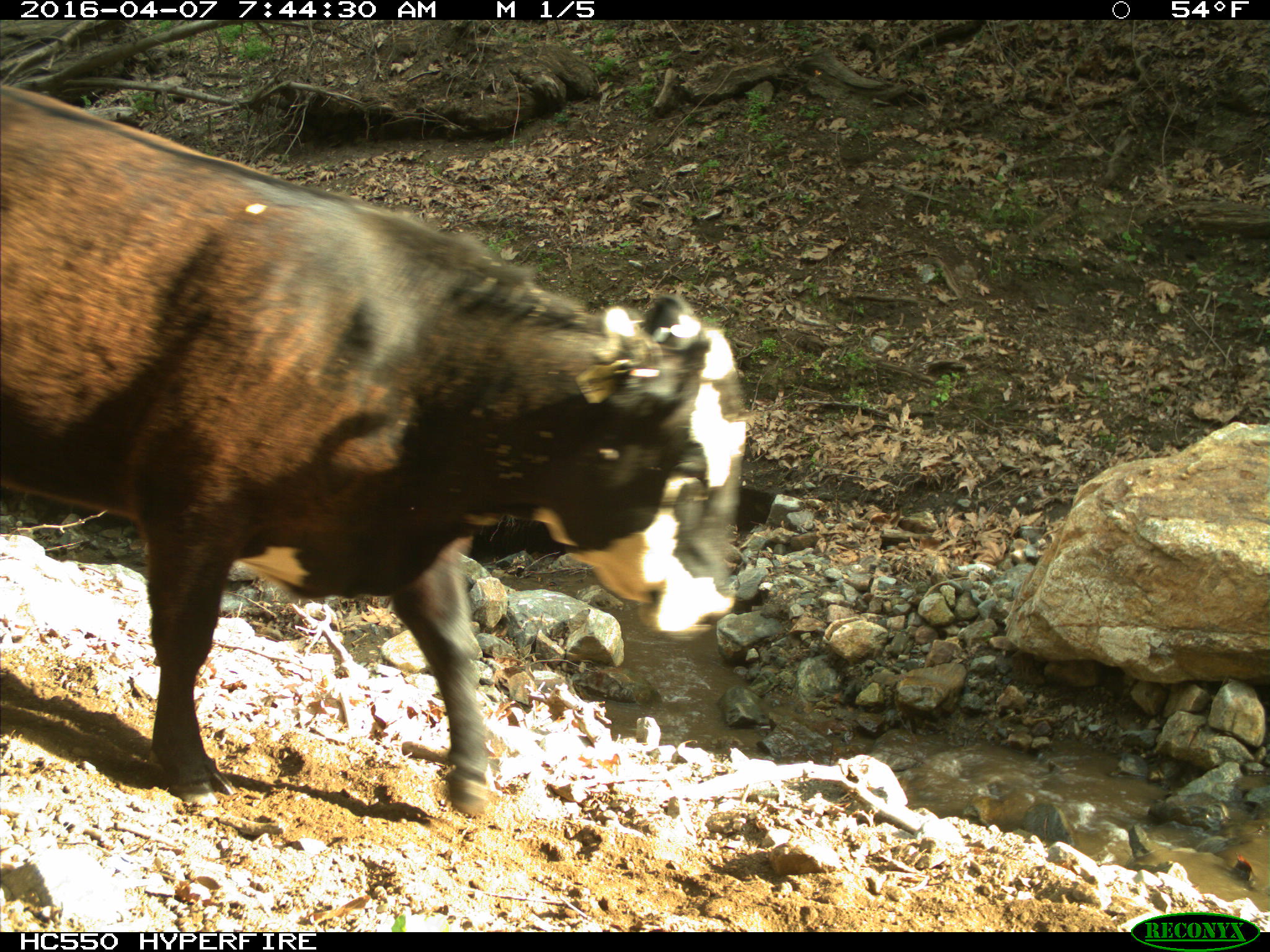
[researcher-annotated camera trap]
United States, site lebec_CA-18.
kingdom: Animalia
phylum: Chordata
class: Mammalia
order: Artiodactyla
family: Bovidae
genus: Bos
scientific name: Bos taurus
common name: domestic cow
Bos taurus (domestic cow).